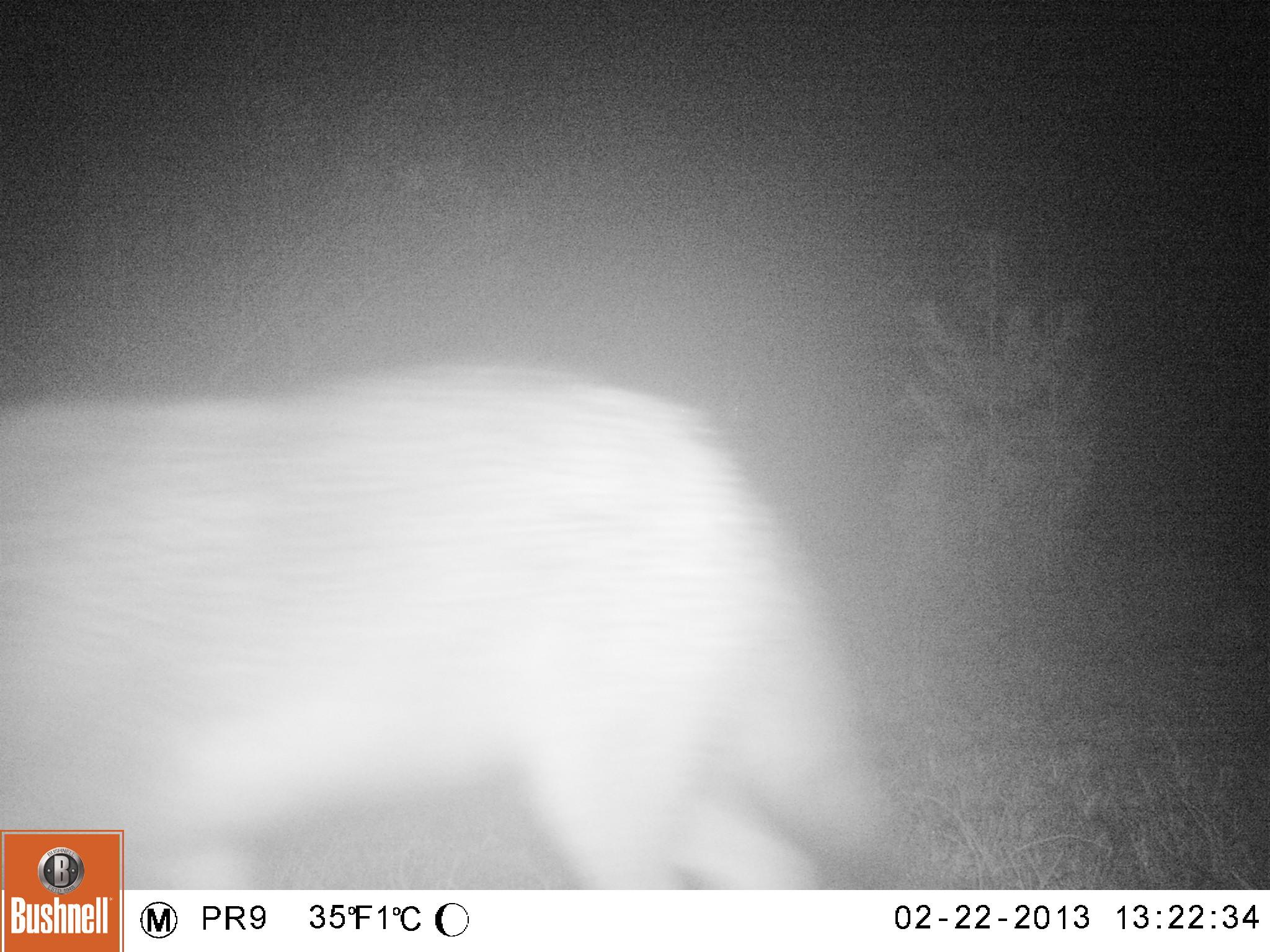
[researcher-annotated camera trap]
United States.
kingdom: Animalia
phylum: Chordata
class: Mammalia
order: Carnivora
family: Canidae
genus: Canis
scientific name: Canis latrans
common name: coyote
Coyote (Canis latrans).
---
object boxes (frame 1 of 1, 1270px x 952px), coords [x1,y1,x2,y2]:
Coyote: [4,362,896,888]